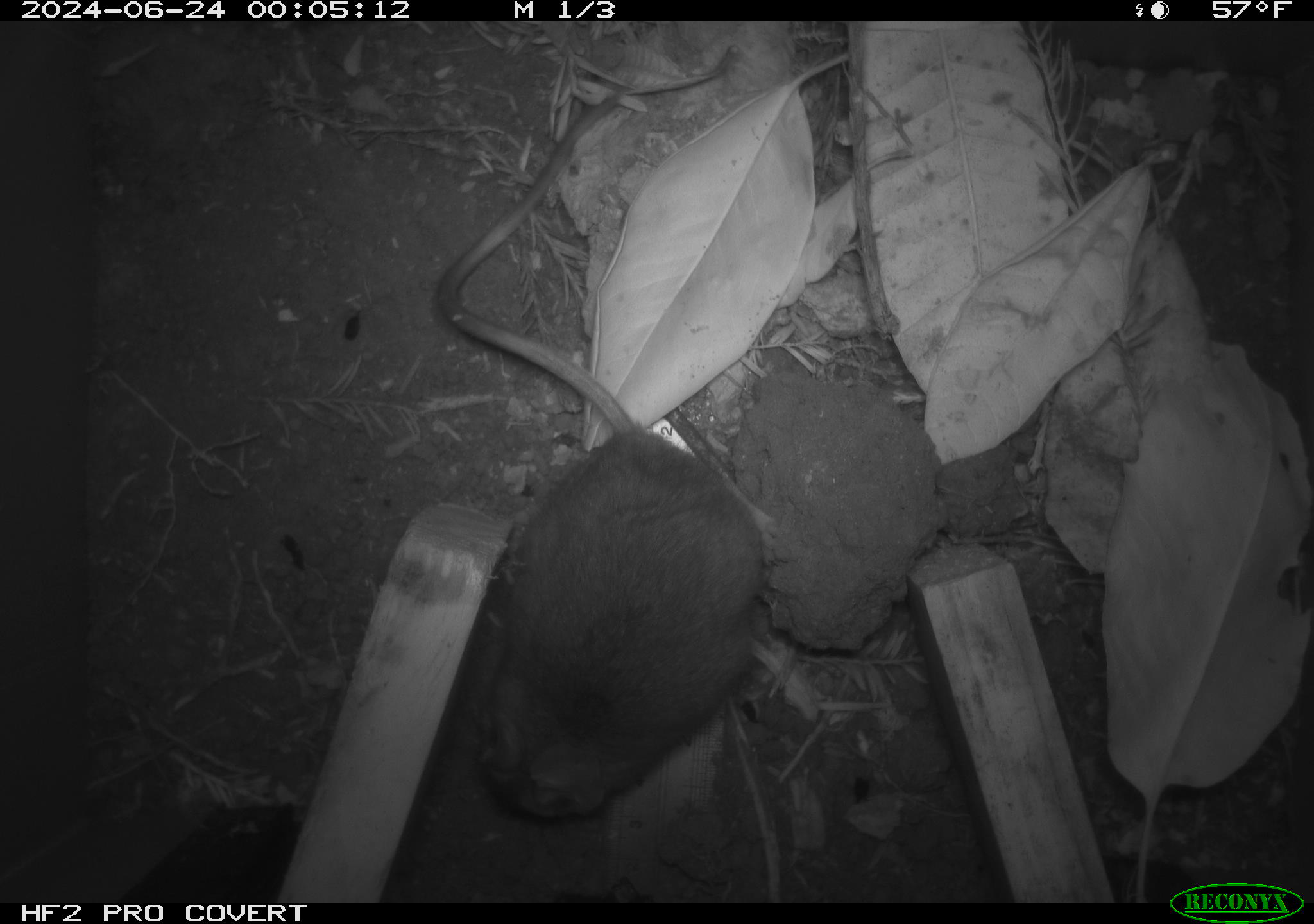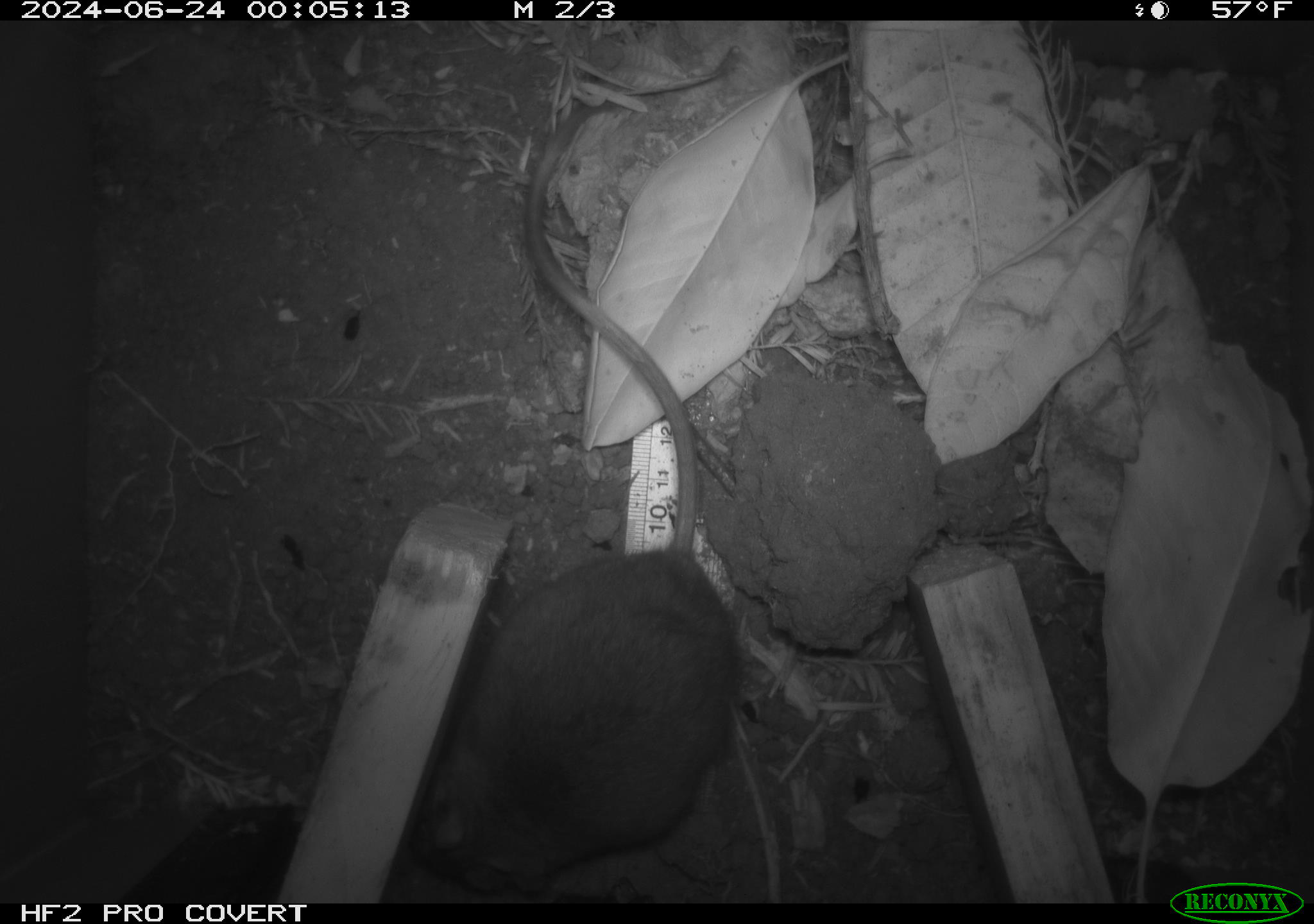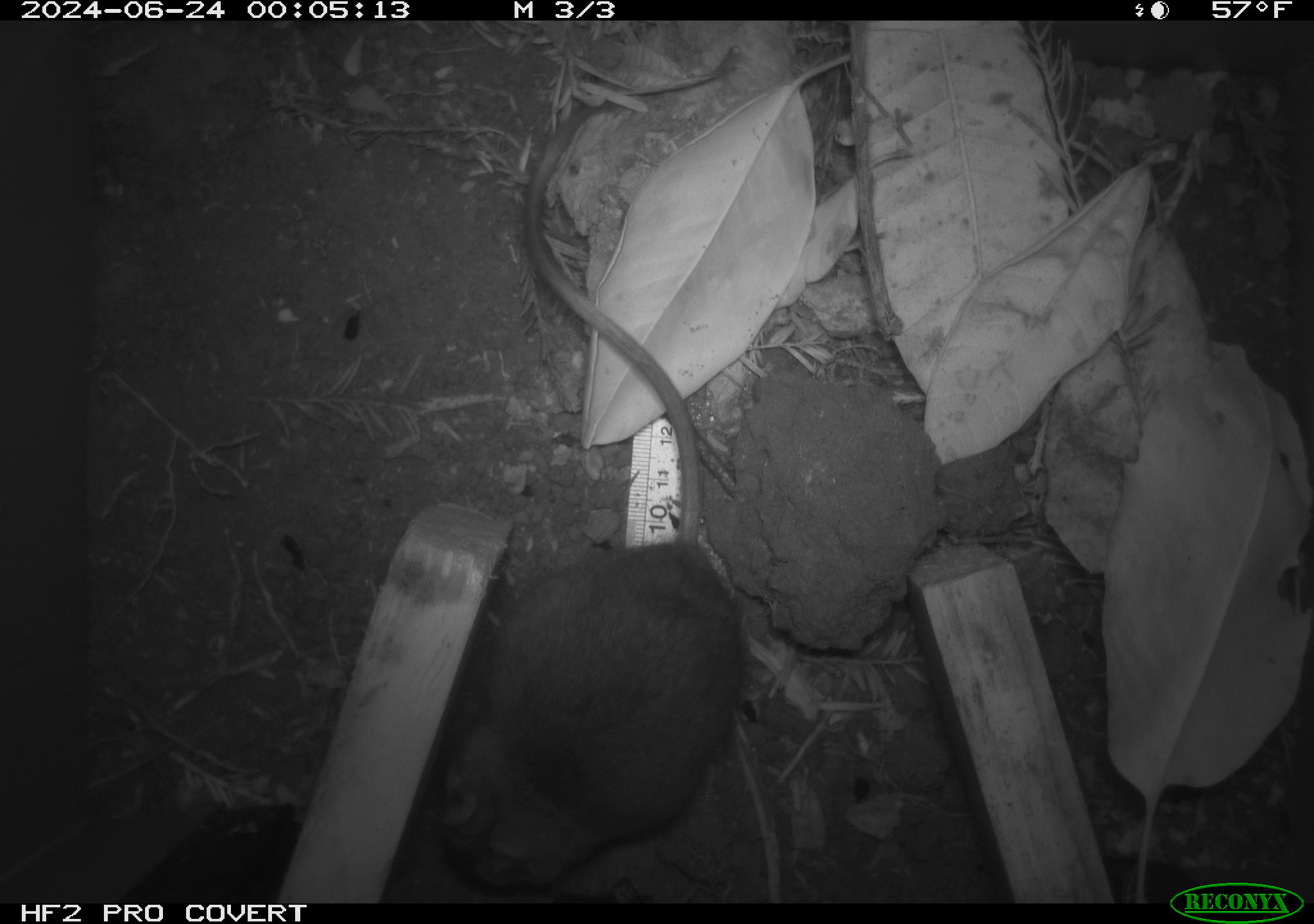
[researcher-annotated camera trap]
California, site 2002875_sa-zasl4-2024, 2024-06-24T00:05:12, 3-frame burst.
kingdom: Animalia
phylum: Chordata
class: Mammalia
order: Rodentia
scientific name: Rodentia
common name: rodent